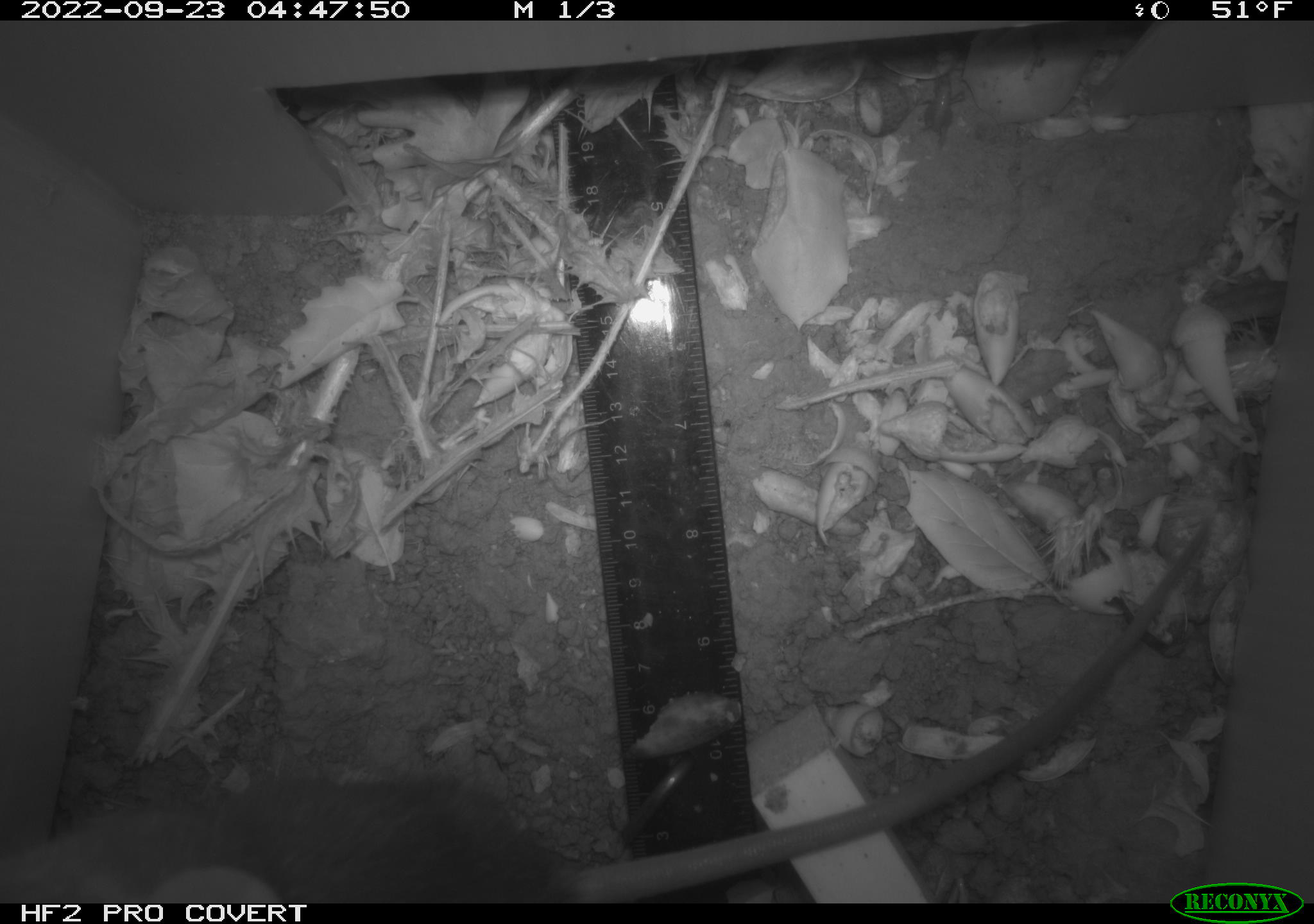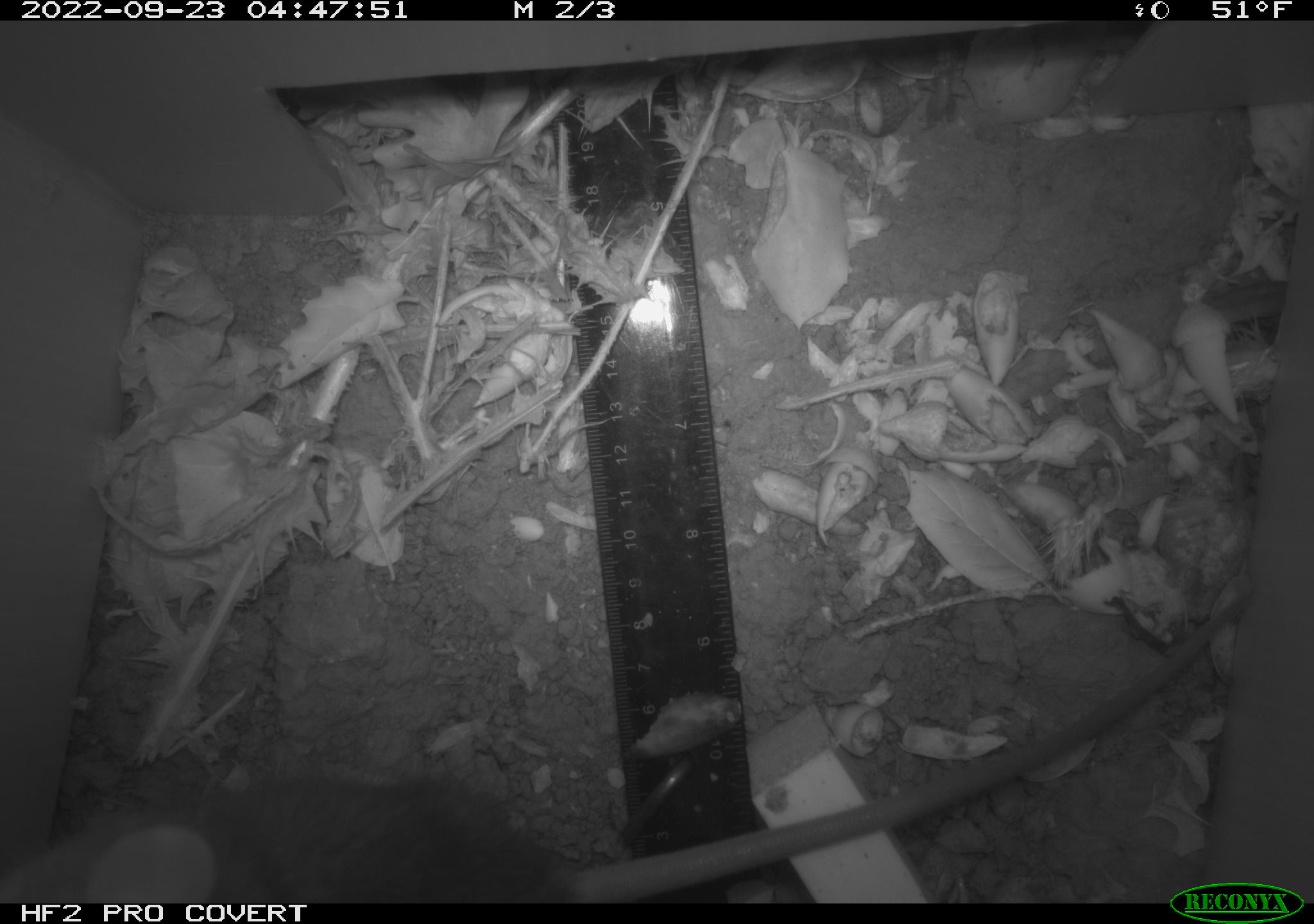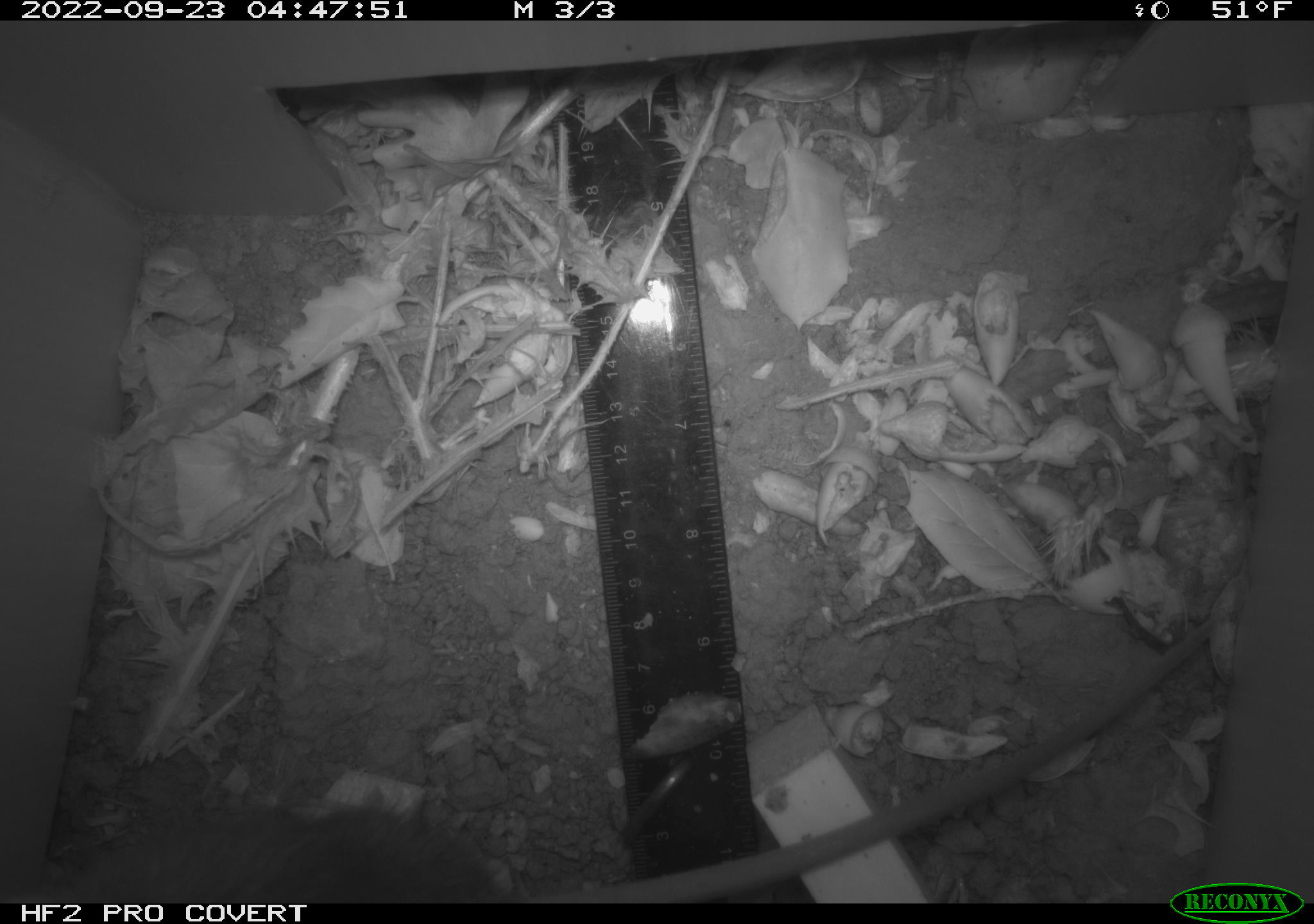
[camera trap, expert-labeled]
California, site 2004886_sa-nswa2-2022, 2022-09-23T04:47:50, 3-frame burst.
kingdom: Animalia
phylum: Chordata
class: Mammalia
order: Rodentia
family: Muridae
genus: Rattus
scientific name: Rattus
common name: rat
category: rattus species